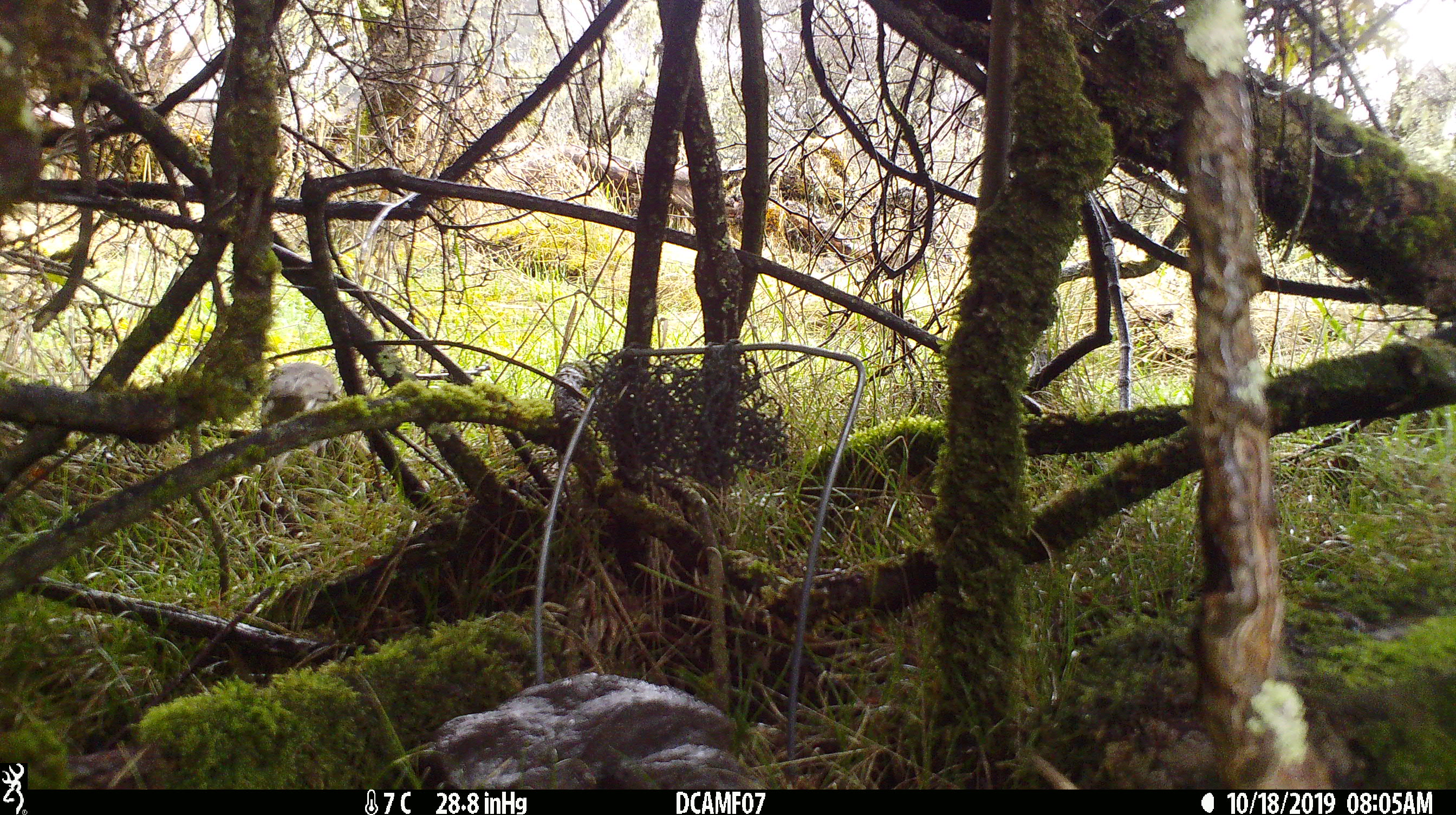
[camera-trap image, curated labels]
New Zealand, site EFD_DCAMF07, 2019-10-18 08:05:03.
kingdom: Animalia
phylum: Chordata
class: Aves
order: Passeriformes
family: Turdidae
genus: Turdus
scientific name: Turdus philomelos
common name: song thrush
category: thrush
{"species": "thrush (song thrush) (Turdus philomelos)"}